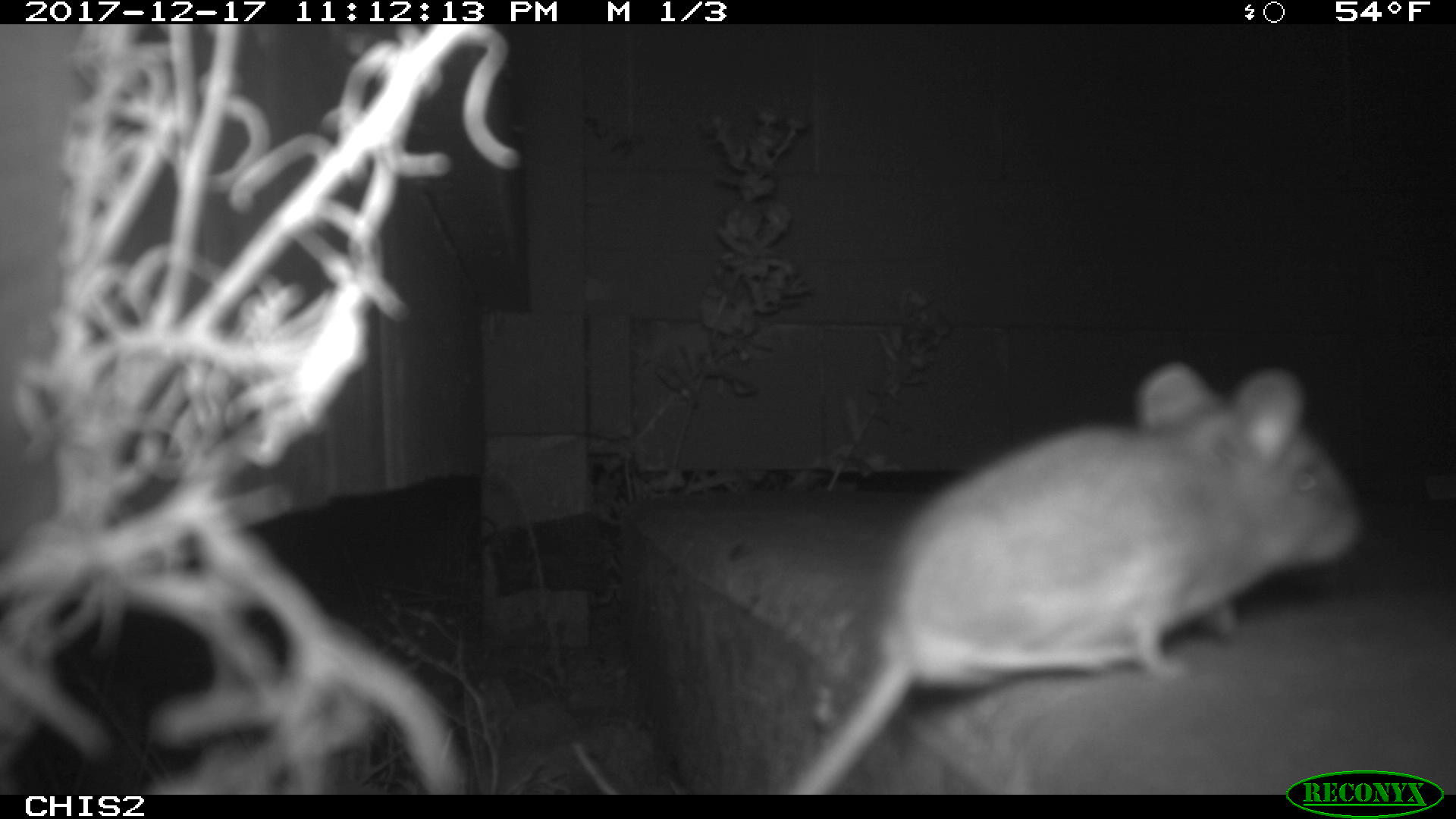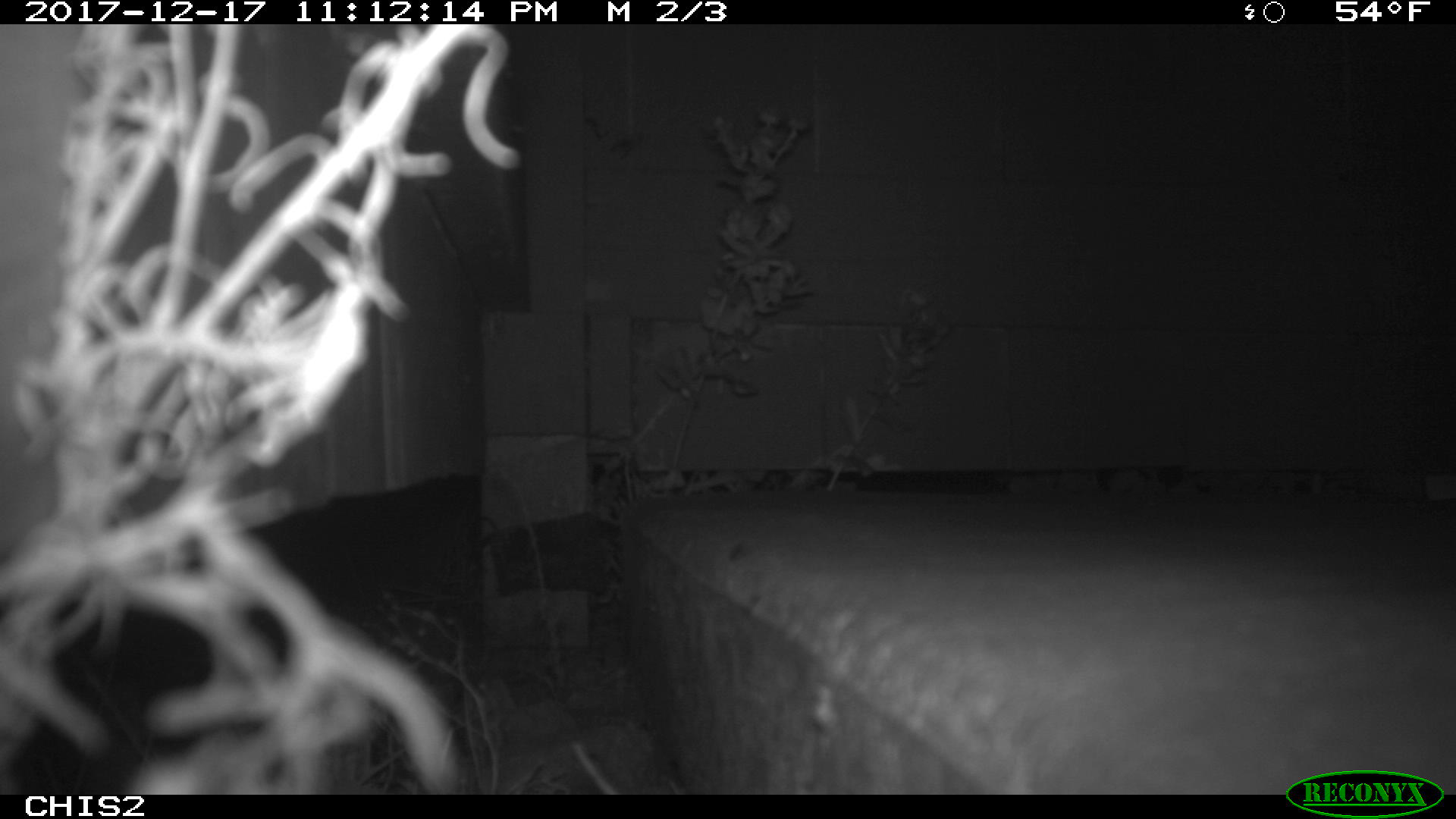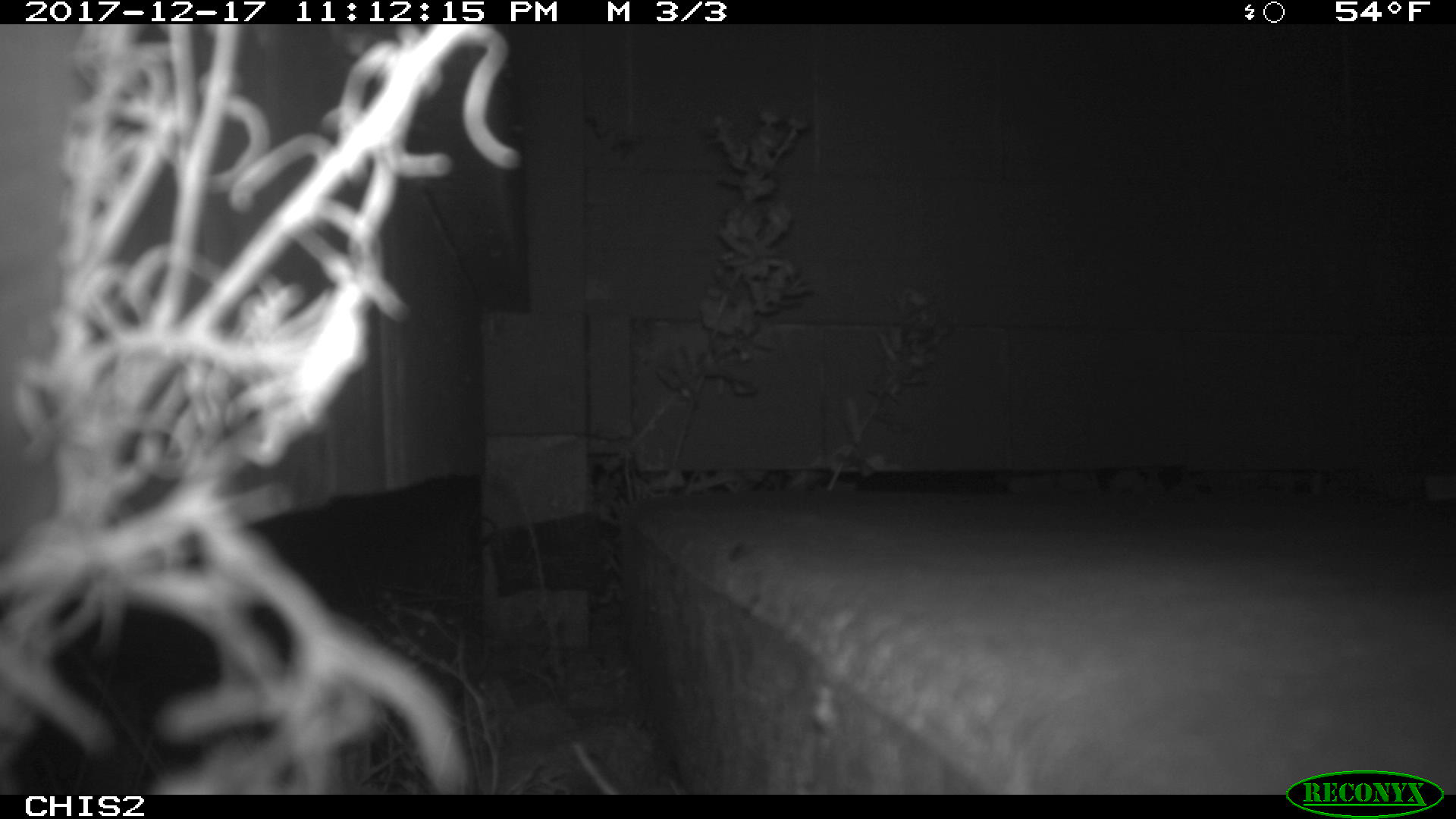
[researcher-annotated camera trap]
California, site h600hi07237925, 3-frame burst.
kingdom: Animalia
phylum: Chordata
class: Mammalia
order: Rodentia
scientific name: Rodentia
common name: rodent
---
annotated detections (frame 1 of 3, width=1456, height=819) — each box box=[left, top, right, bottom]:
rodent: box=[566, 362, 1363, 792]